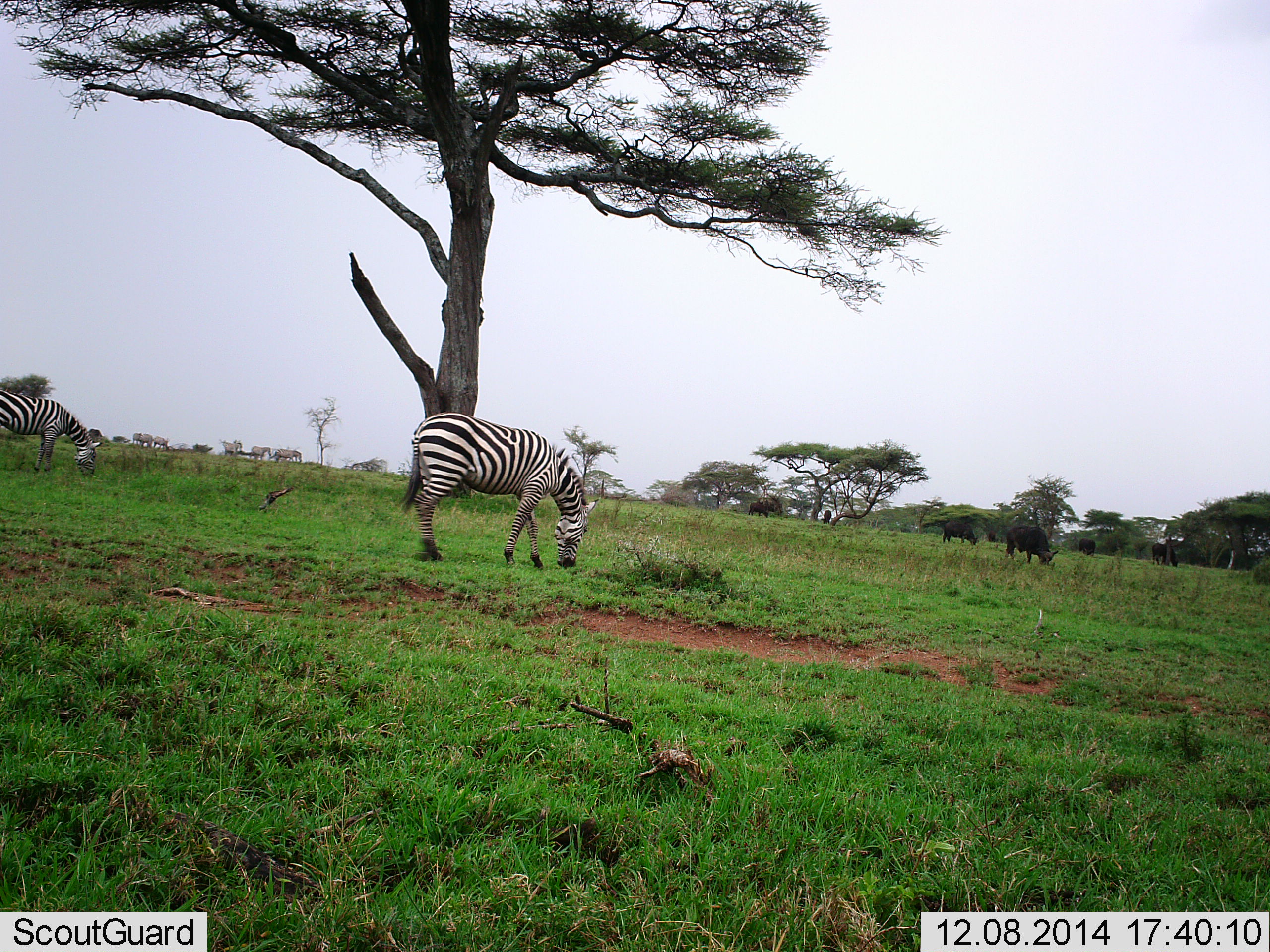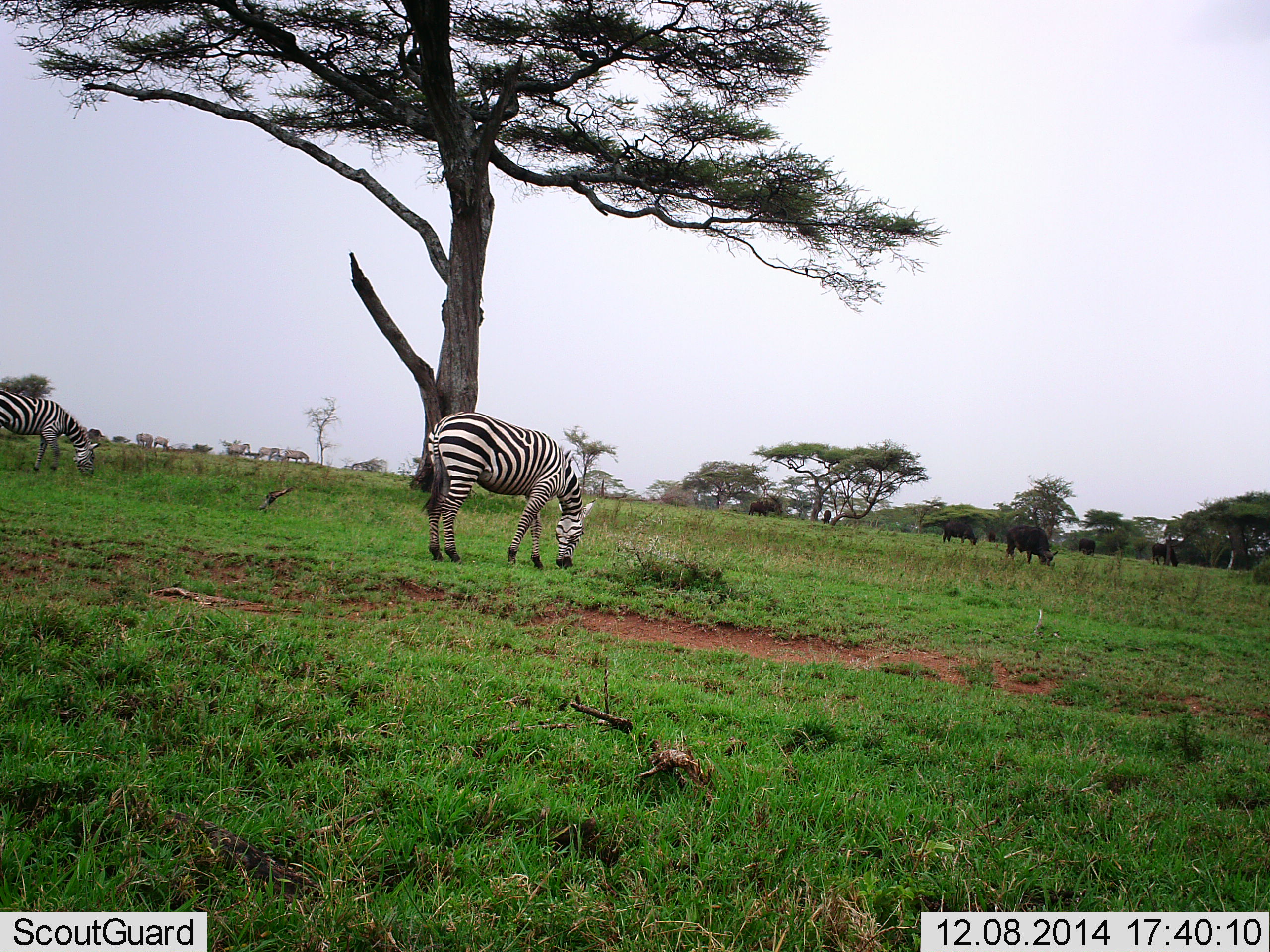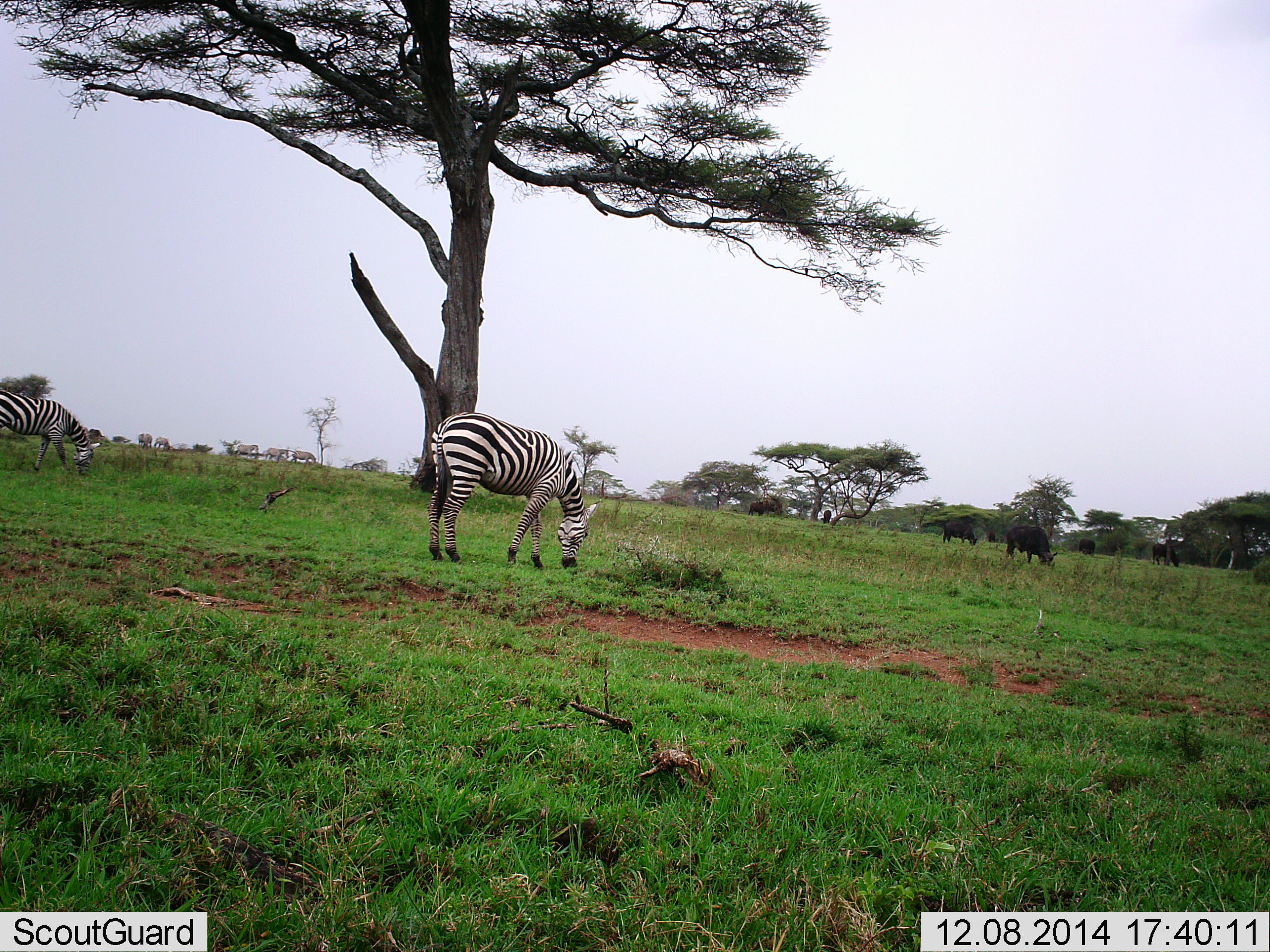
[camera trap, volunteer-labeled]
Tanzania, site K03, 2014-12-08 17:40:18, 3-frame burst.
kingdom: Animalia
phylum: Chordata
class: Mammalia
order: Artiodactyla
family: Bovidae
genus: Syncerus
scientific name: Syncerus caffer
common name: cape buffalo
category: buffalo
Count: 6.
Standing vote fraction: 10%.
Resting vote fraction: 0%.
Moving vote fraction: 10%.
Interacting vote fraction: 0%.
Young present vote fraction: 0%.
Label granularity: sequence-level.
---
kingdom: Animalia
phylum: Chordata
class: Mammalia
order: Perissodactyla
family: Equidae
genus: Equus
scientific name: Equus quagga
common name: plains zebra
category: zebra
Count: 7.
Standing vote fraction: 20%.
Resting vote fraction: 0%.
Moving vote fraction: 30%.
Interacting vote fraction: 0%.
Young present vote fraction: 0%.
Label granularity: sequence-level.